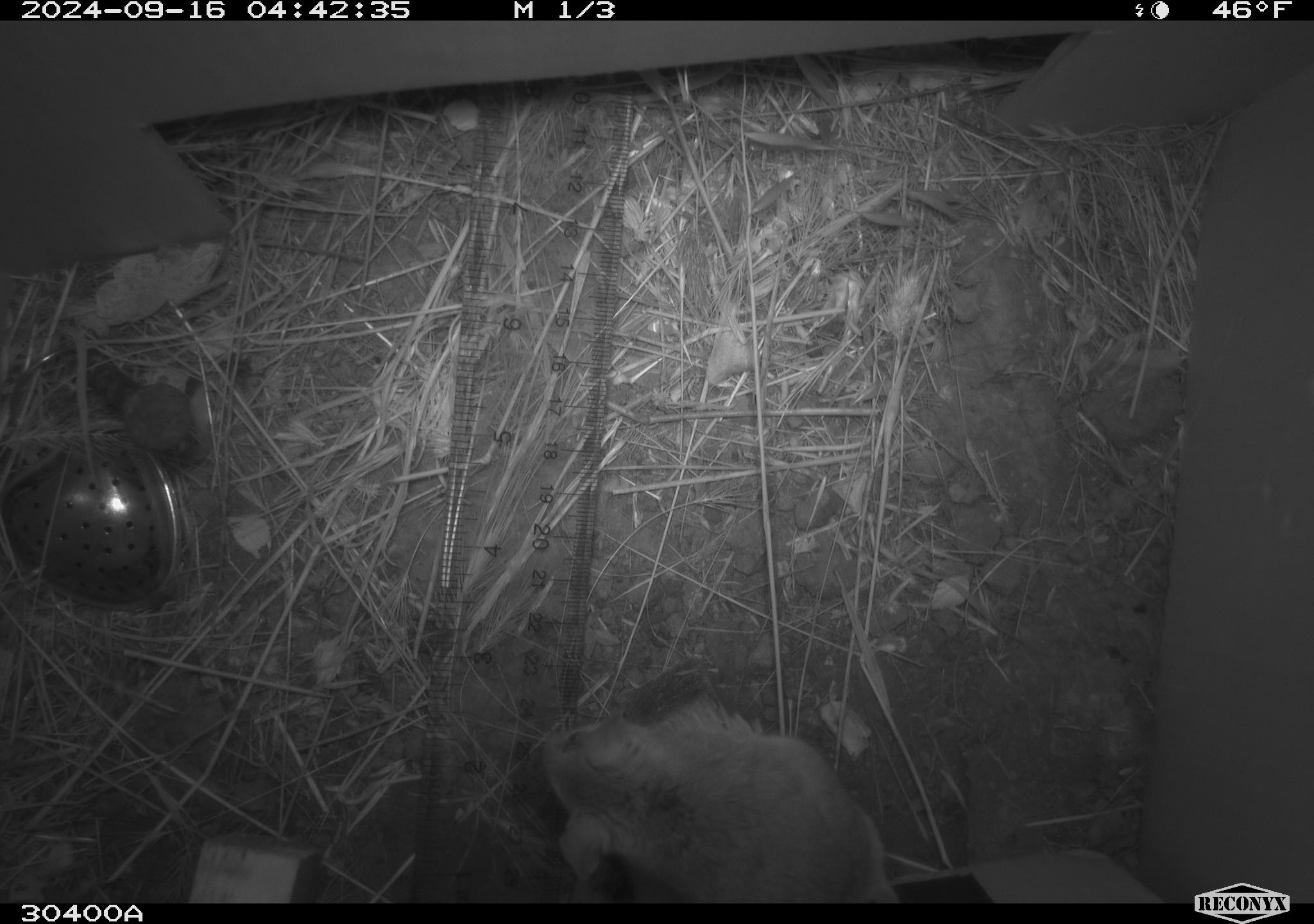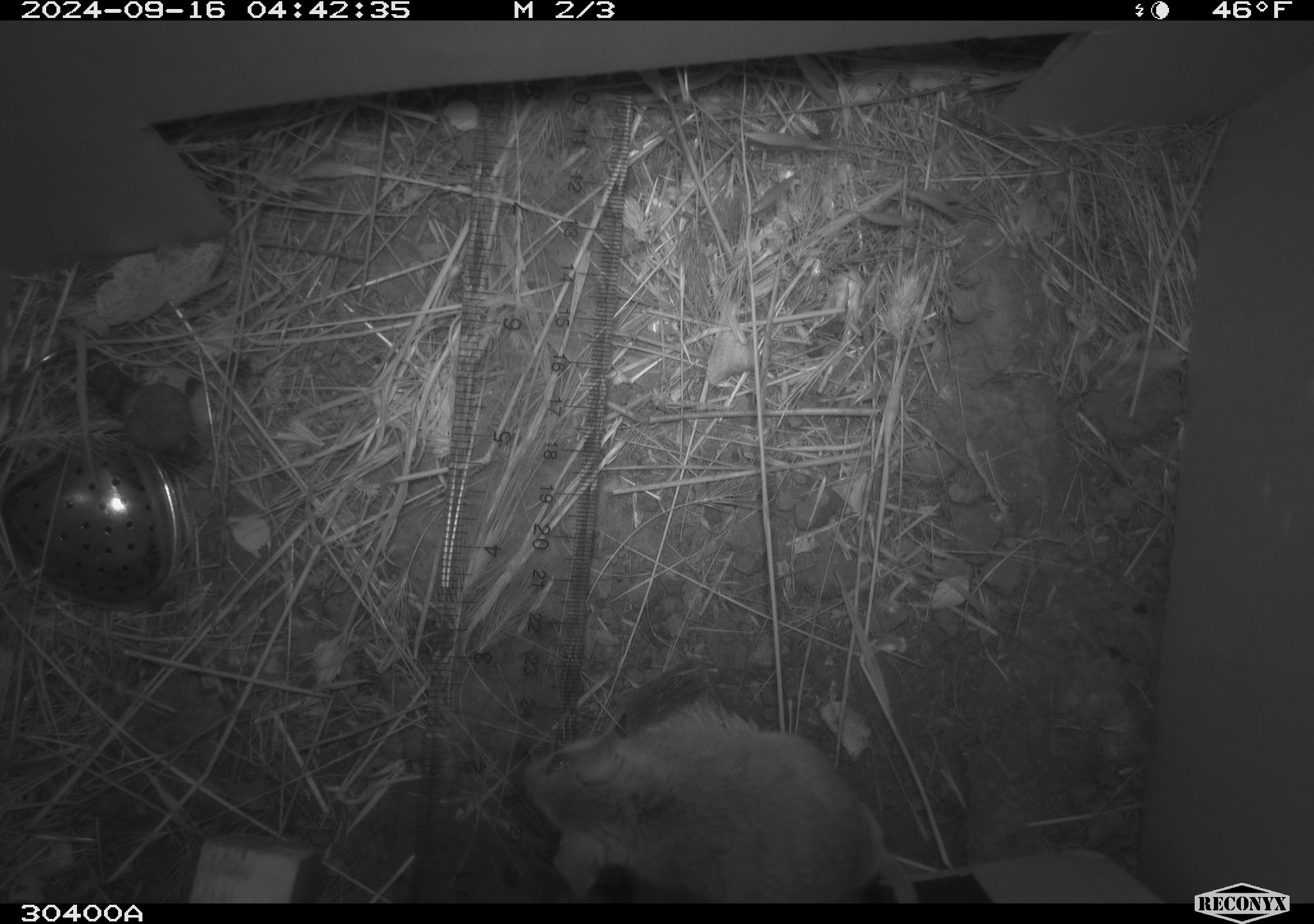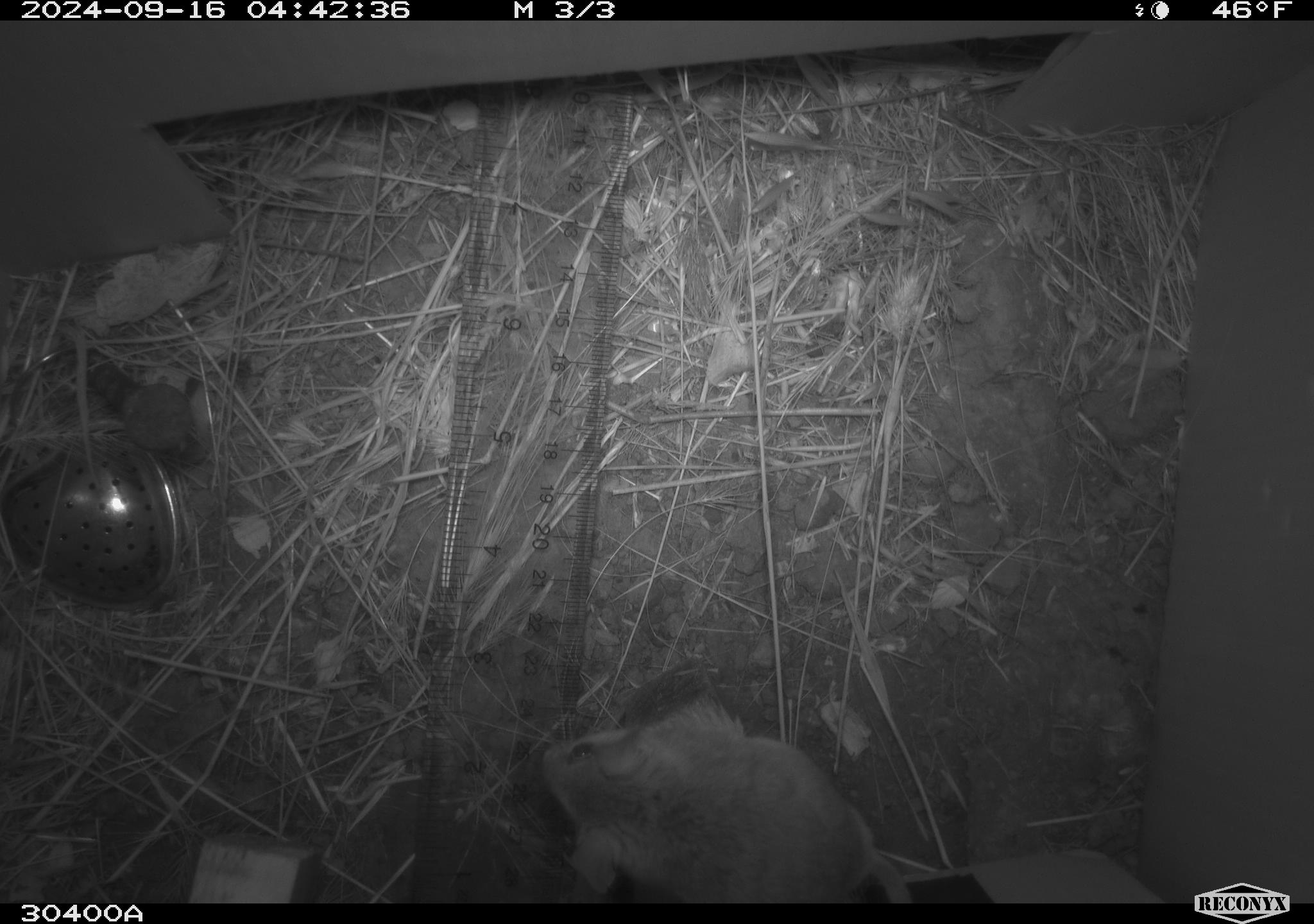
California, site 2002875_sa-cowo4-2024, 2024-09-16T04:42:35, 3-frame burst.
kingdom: Animalia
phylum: Chordata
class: Mammalia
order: Rodentia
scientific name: Rodentia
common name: rodent